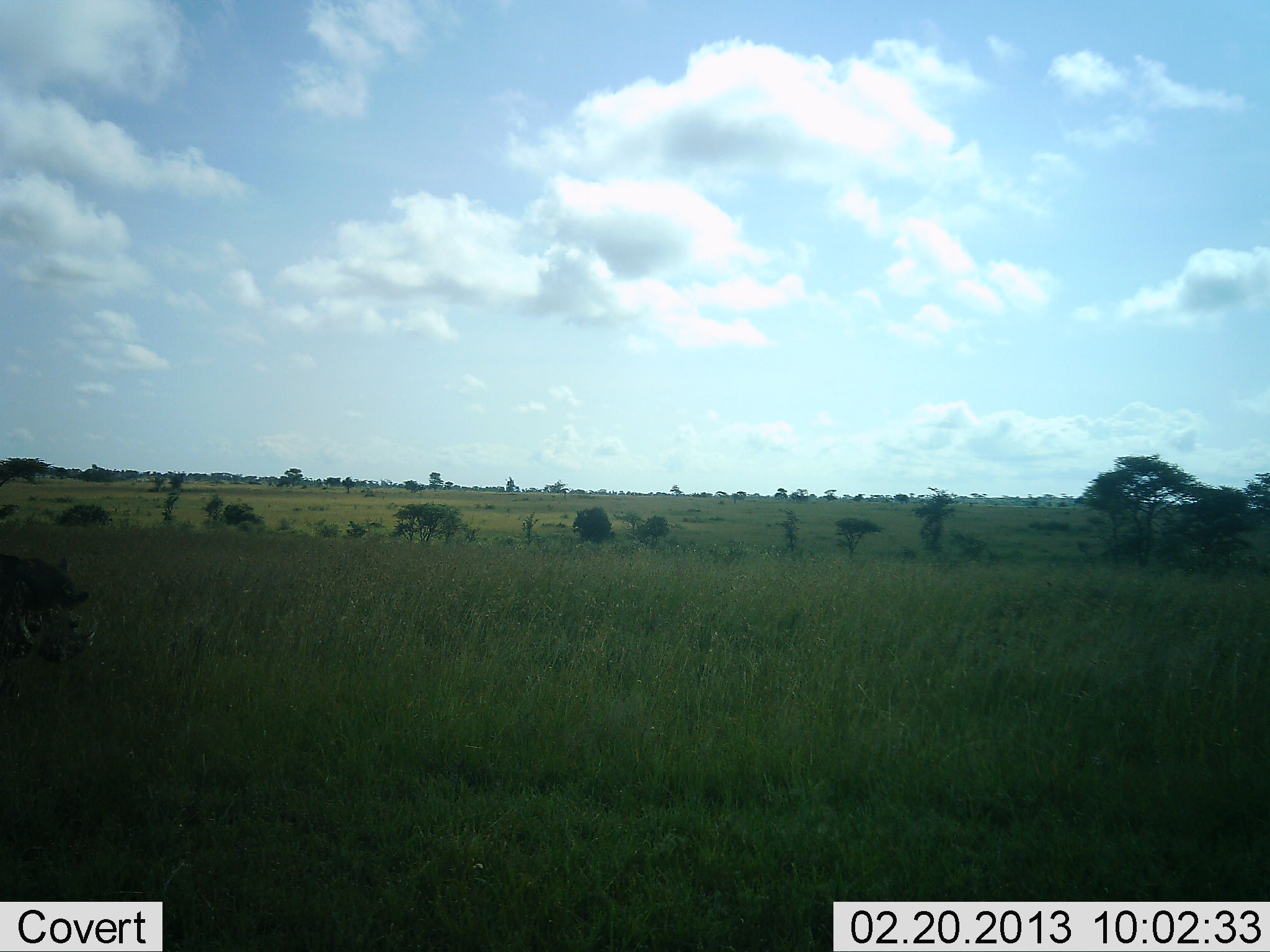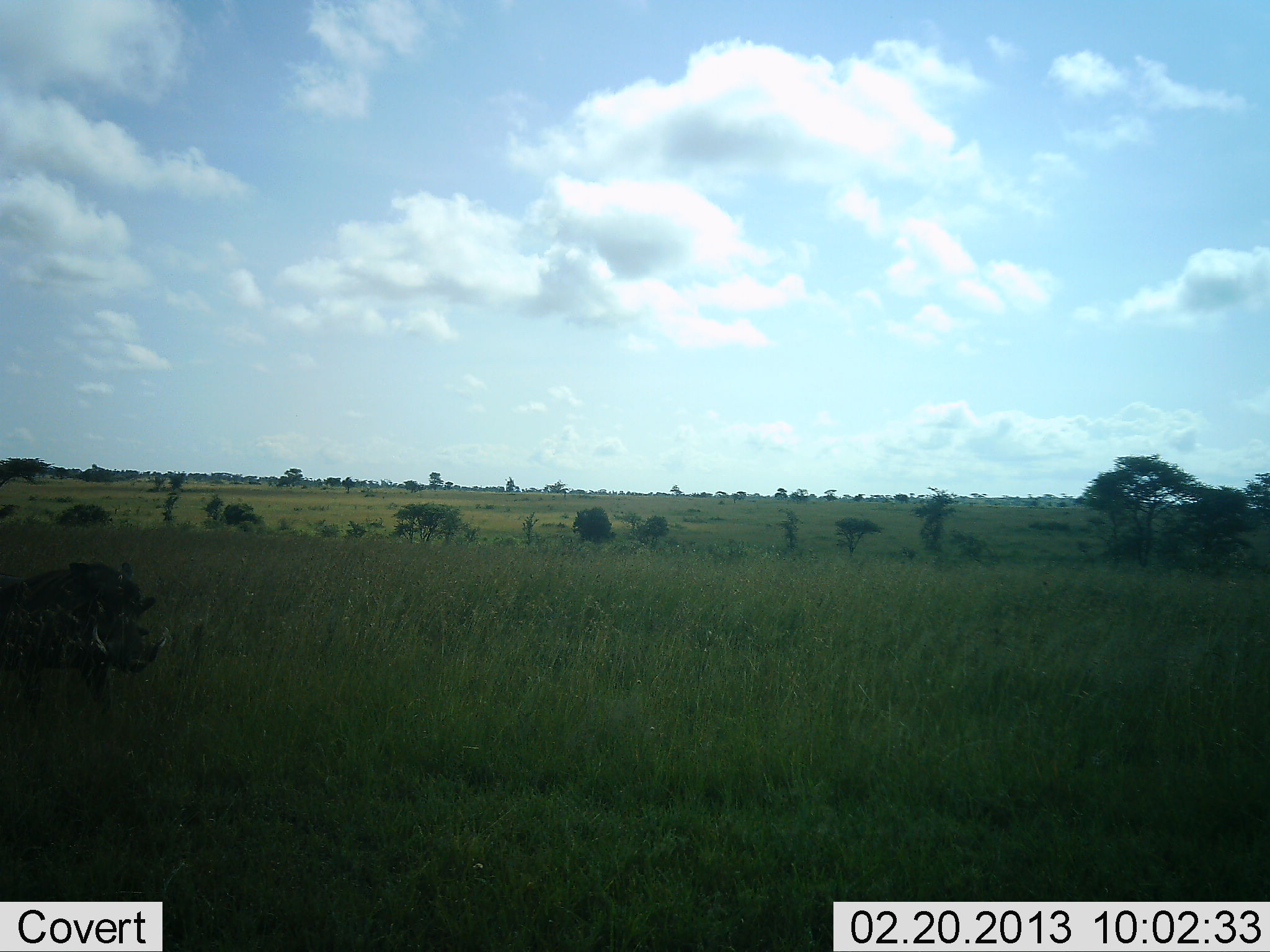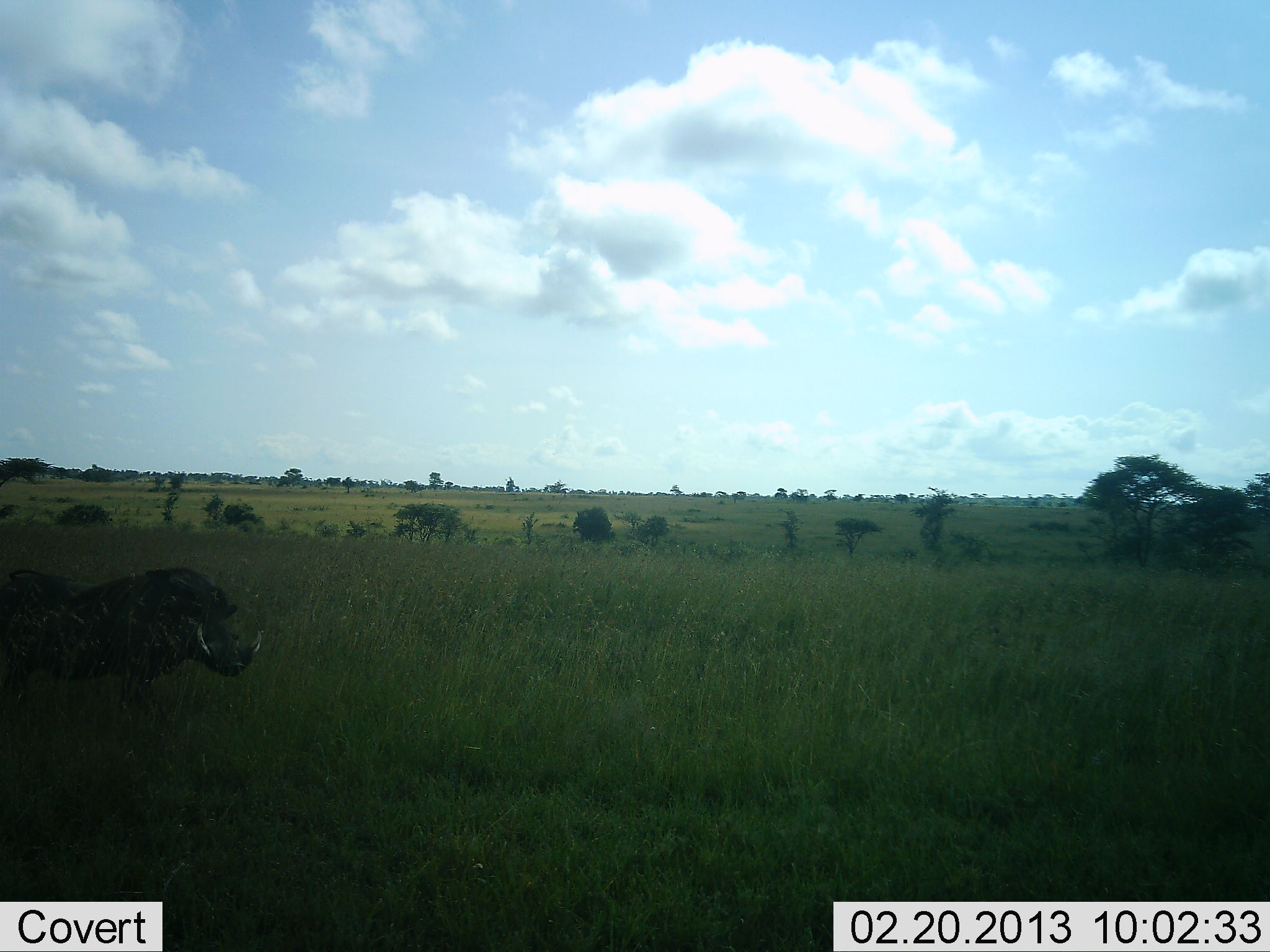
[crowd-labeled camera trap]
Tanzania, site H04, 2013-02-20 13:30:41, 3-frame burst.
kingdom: Animalia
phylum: Chordata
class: Mammalia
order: Artiodactyla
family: Suidae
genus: Phacochoerus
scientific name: Phacochoerus africanus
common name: warthog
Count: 1.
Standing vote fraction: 0%.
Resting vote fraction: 0%.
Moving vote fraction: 100%.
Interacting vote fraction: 0%.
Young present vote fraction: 0%.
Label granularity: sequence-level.